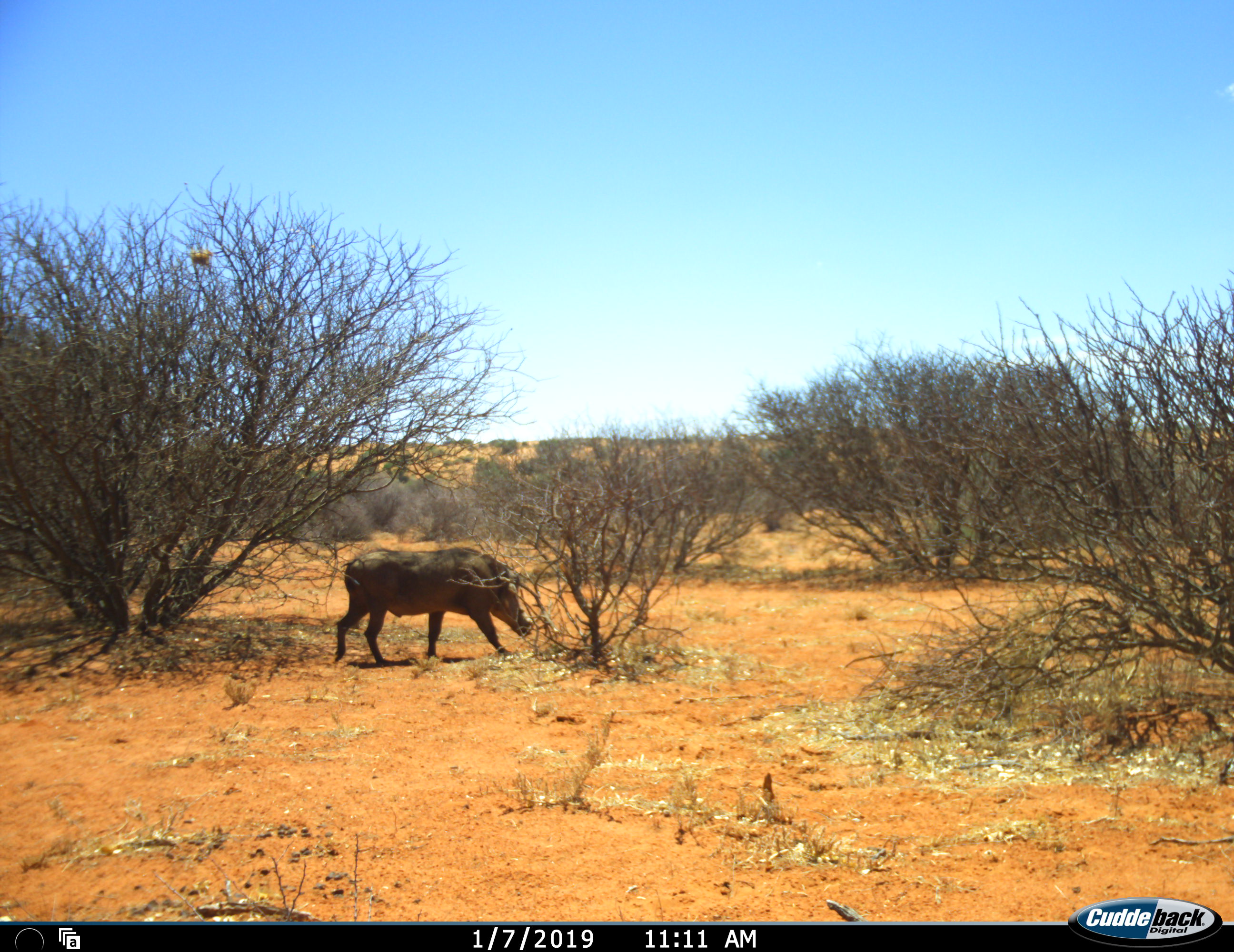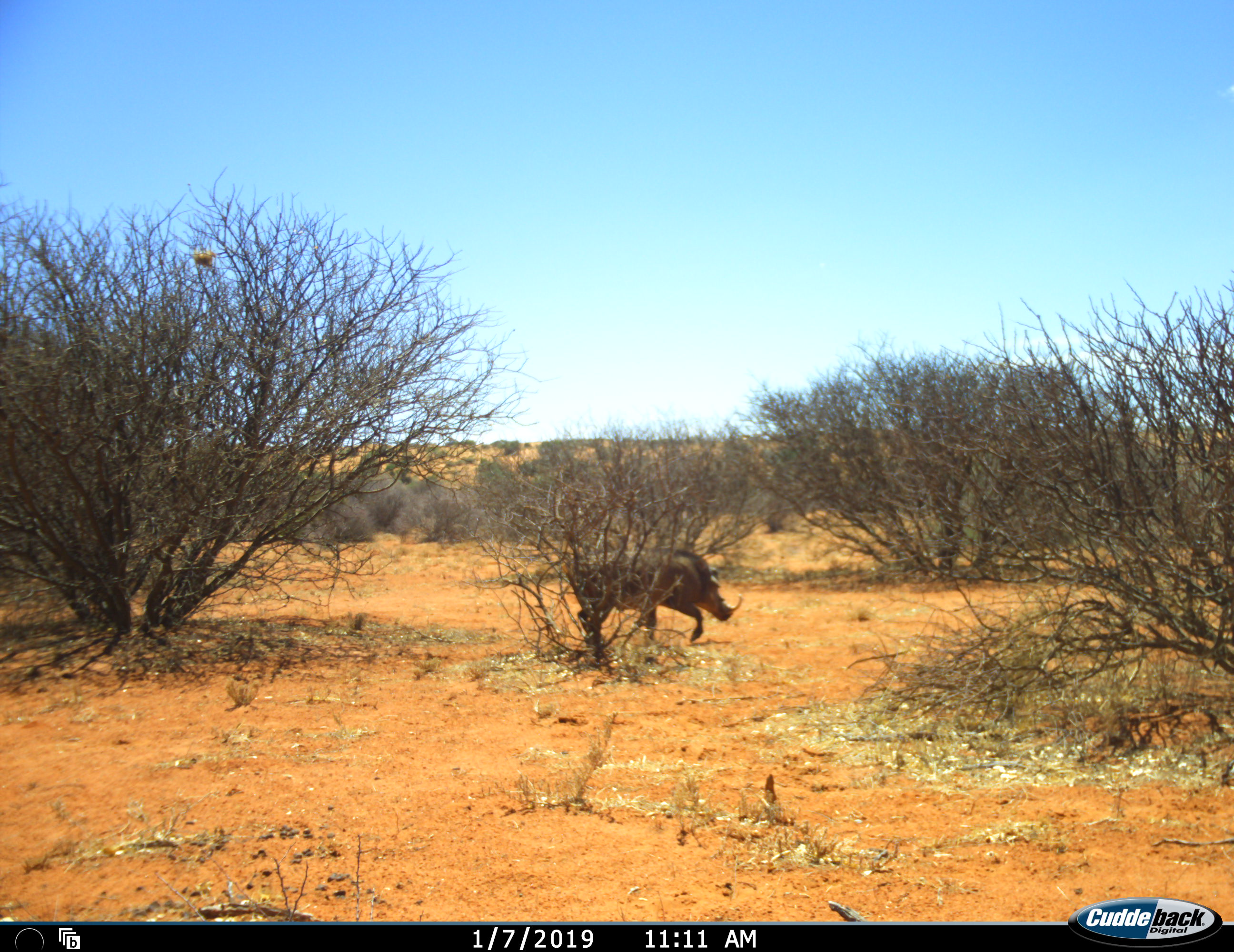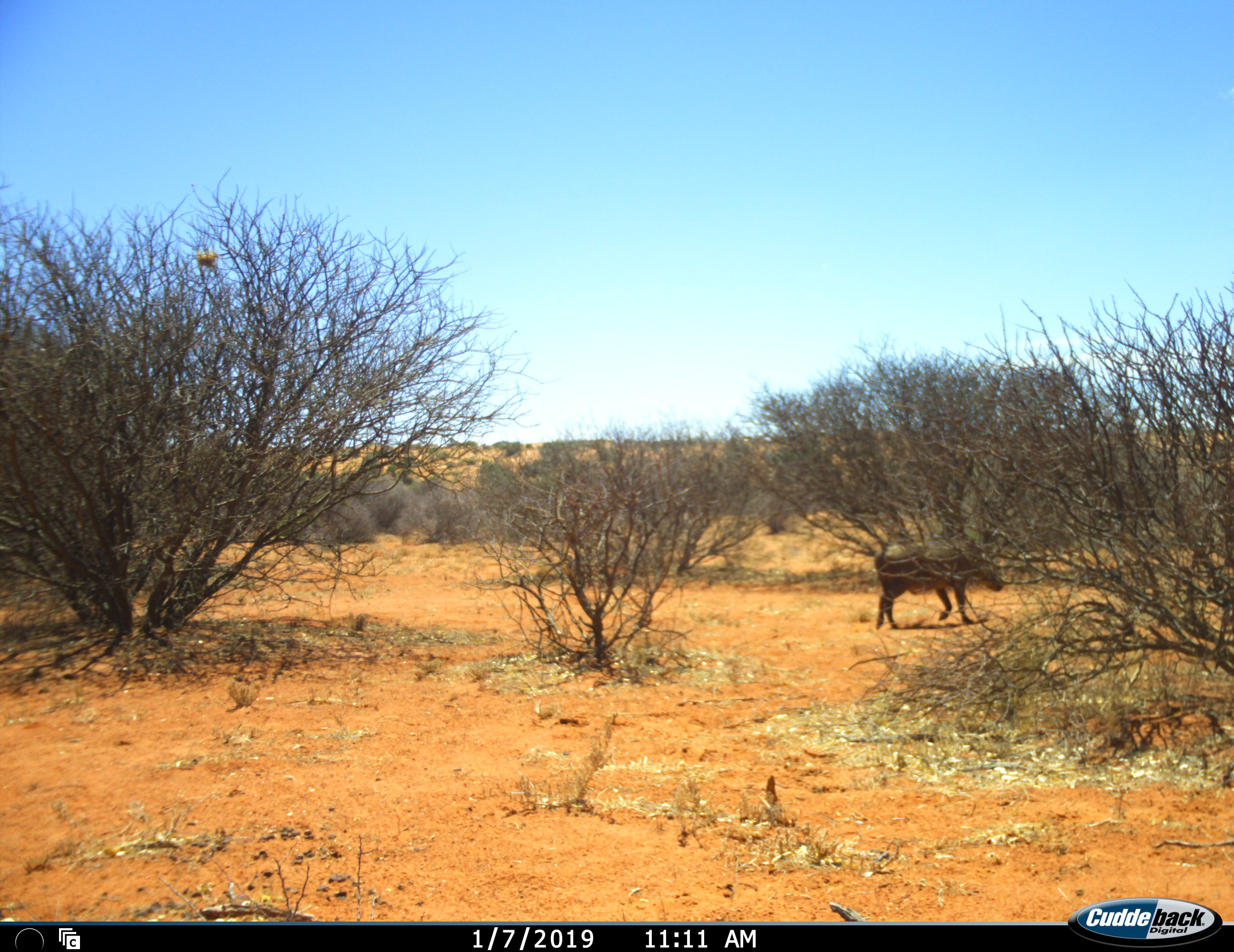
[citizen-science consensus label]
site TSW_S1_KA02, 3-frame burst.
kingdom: Animalia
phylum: Chordata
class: Mammalia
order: Artiodactyla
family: Suidae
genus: Phacochoerus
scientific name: Phacochoerus africanus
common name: warthog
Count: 1.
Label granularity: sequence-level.